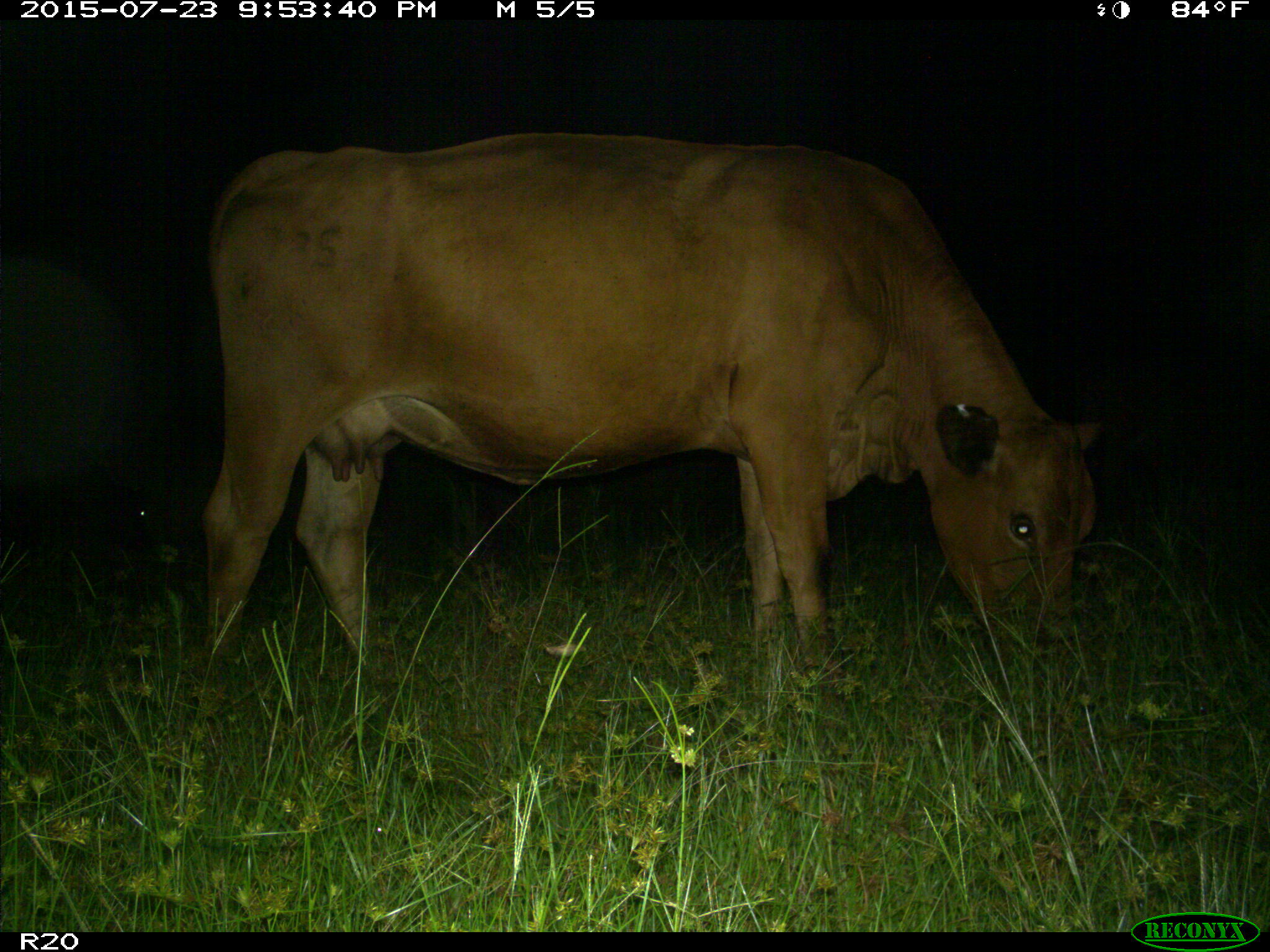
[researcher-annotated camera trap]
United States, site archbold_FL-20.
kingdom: Animalia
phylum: Chordata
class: Mammalia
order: Artiodactyla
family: Bovidae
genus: Bos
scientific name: Bos taurus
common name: domestic cow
Bos taurus (domestic cow).